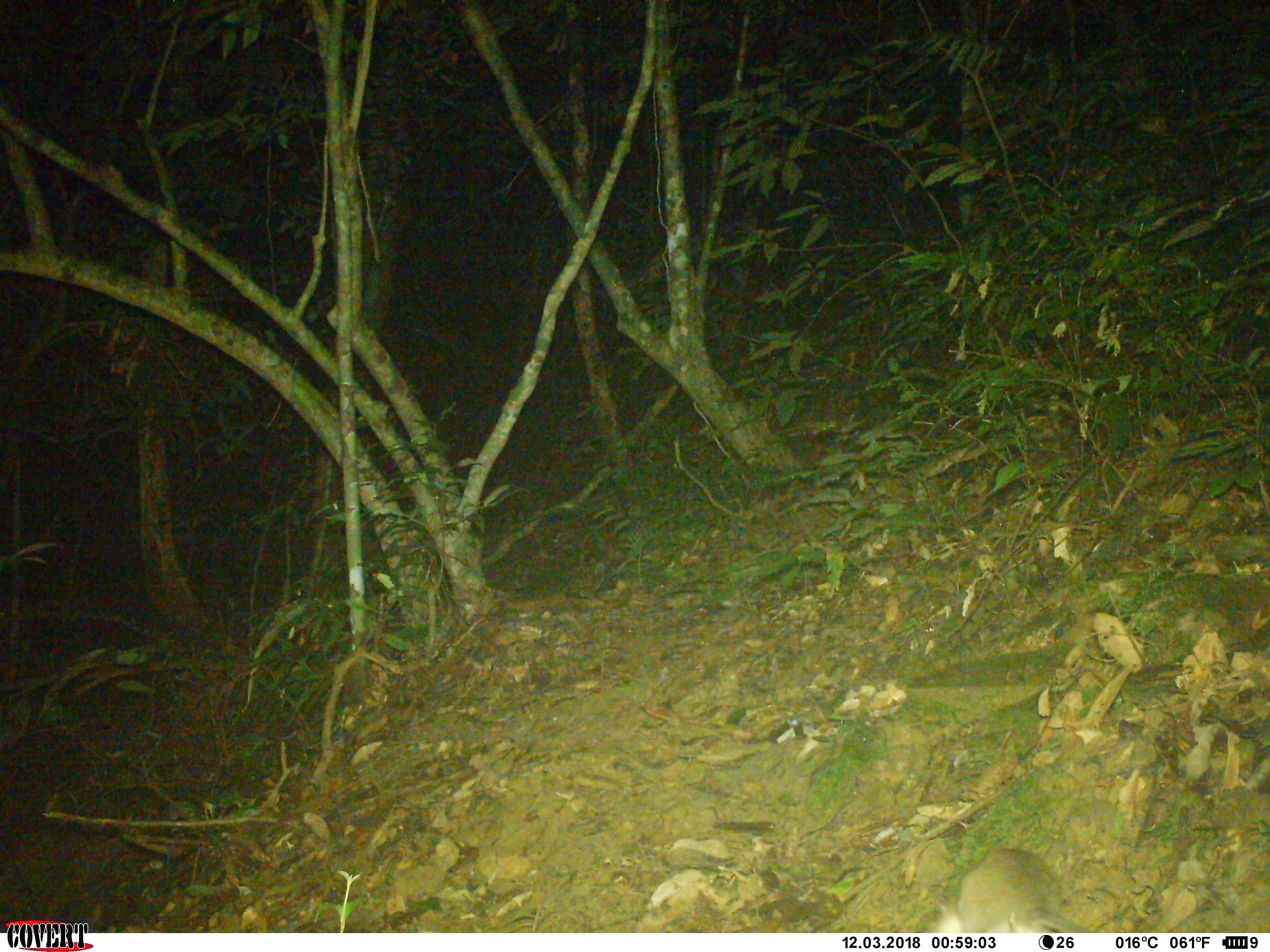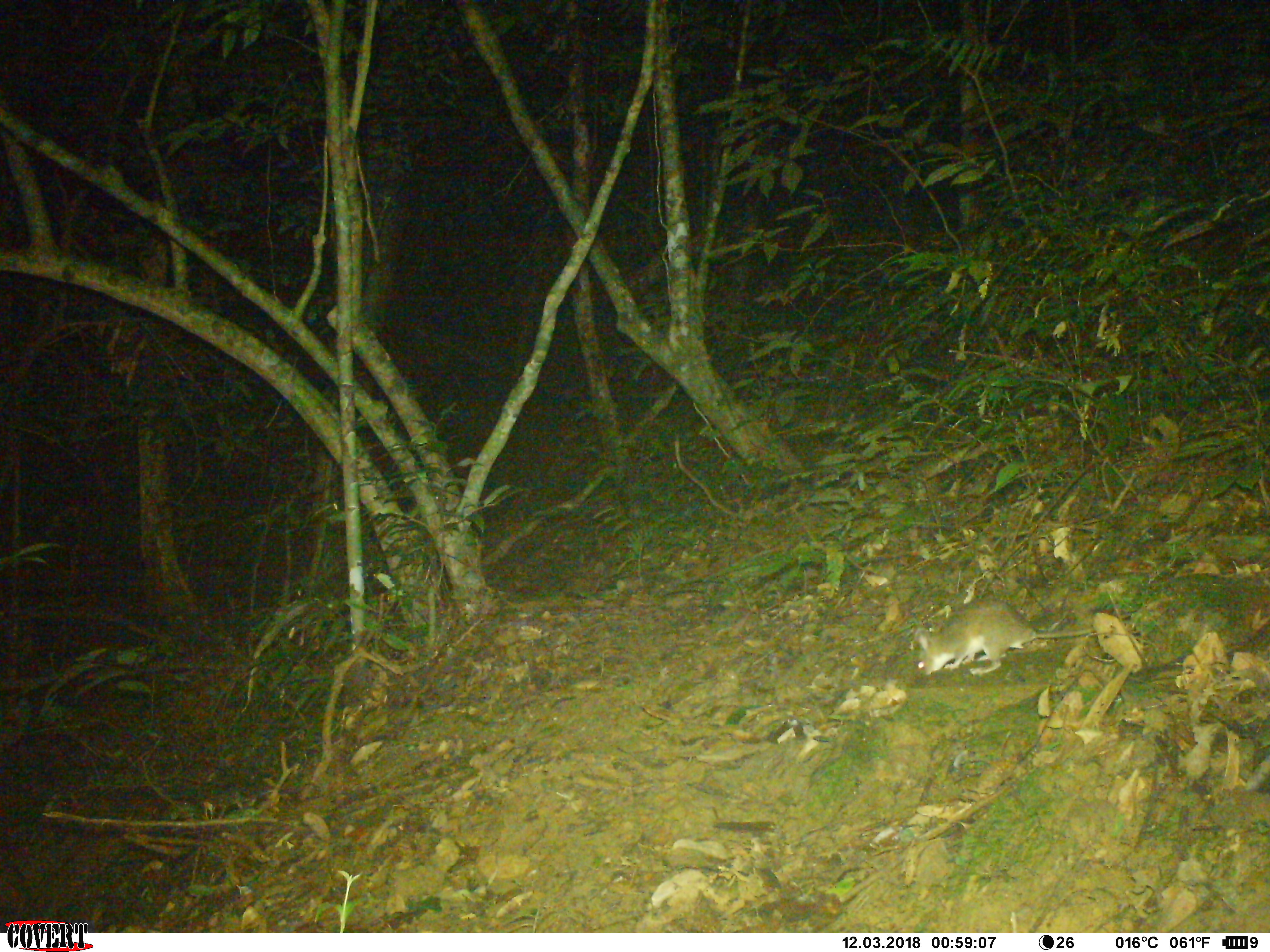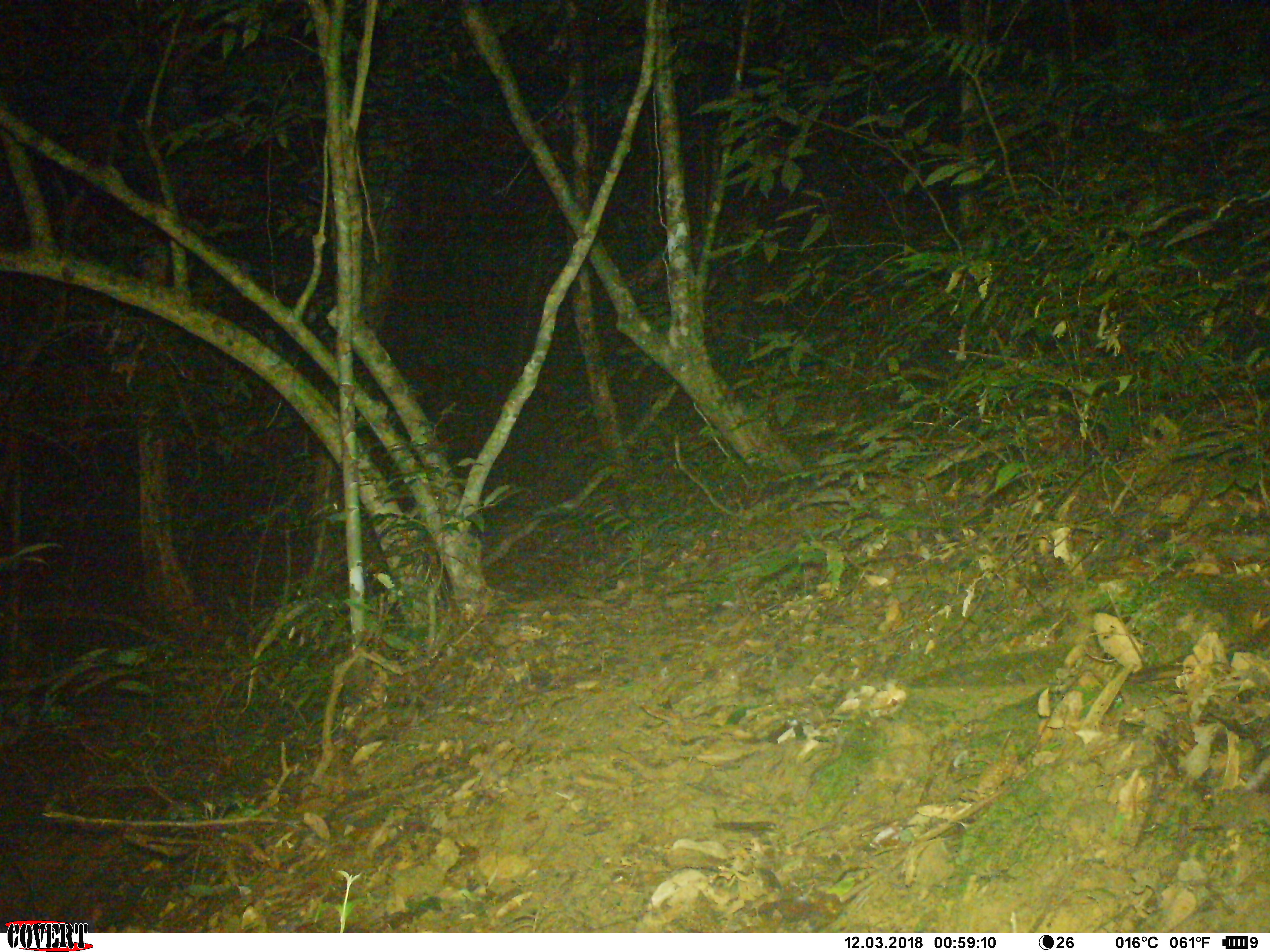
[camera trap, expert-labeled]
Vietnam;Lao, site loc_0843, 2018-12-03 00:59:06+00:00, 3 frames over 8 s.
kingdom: Animalia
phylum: Chordata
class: Mammalia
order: Rodentia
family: Muridae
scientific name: Muridae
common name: old-world mice and rats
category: unidentified murid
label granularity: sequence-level